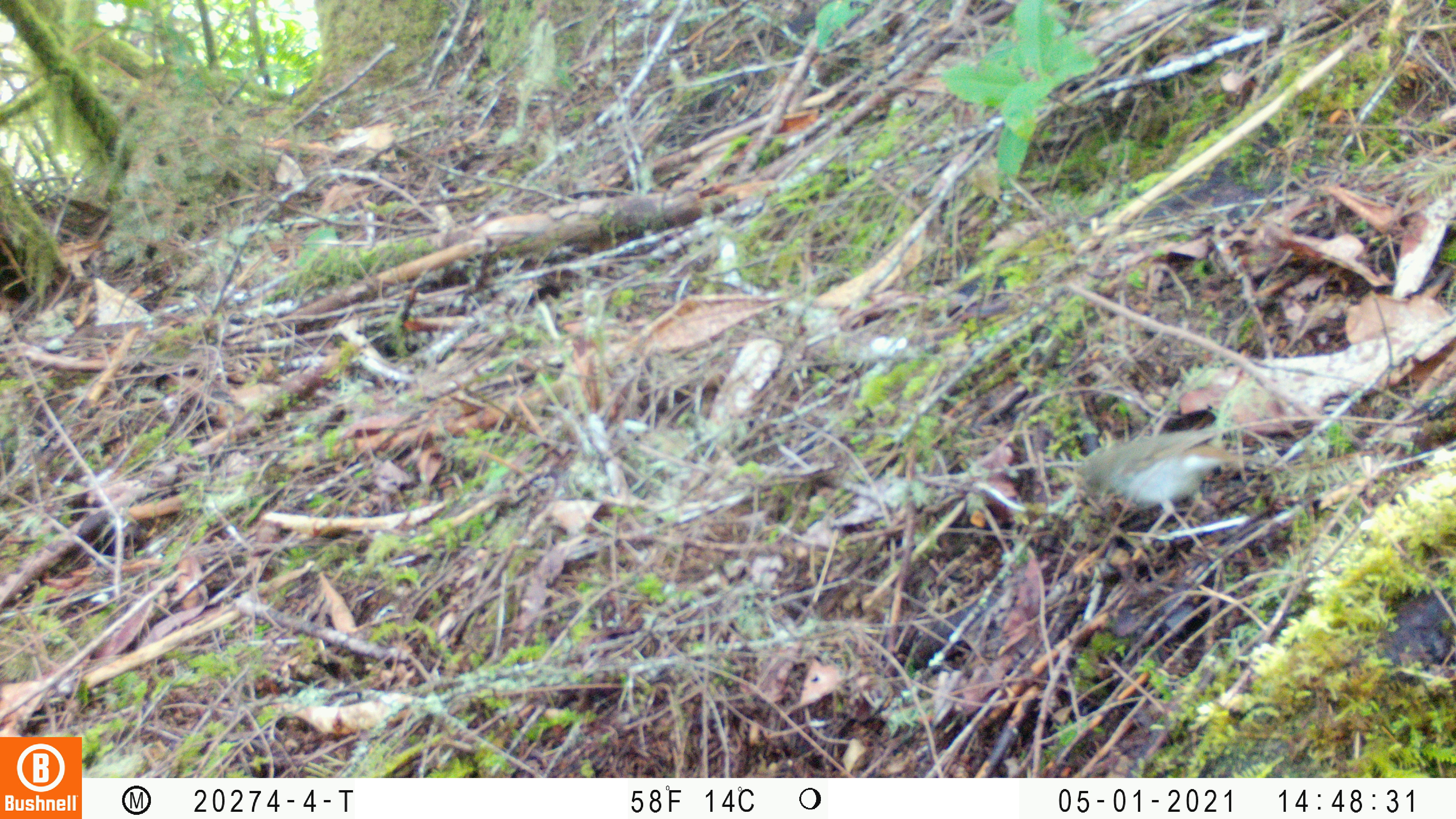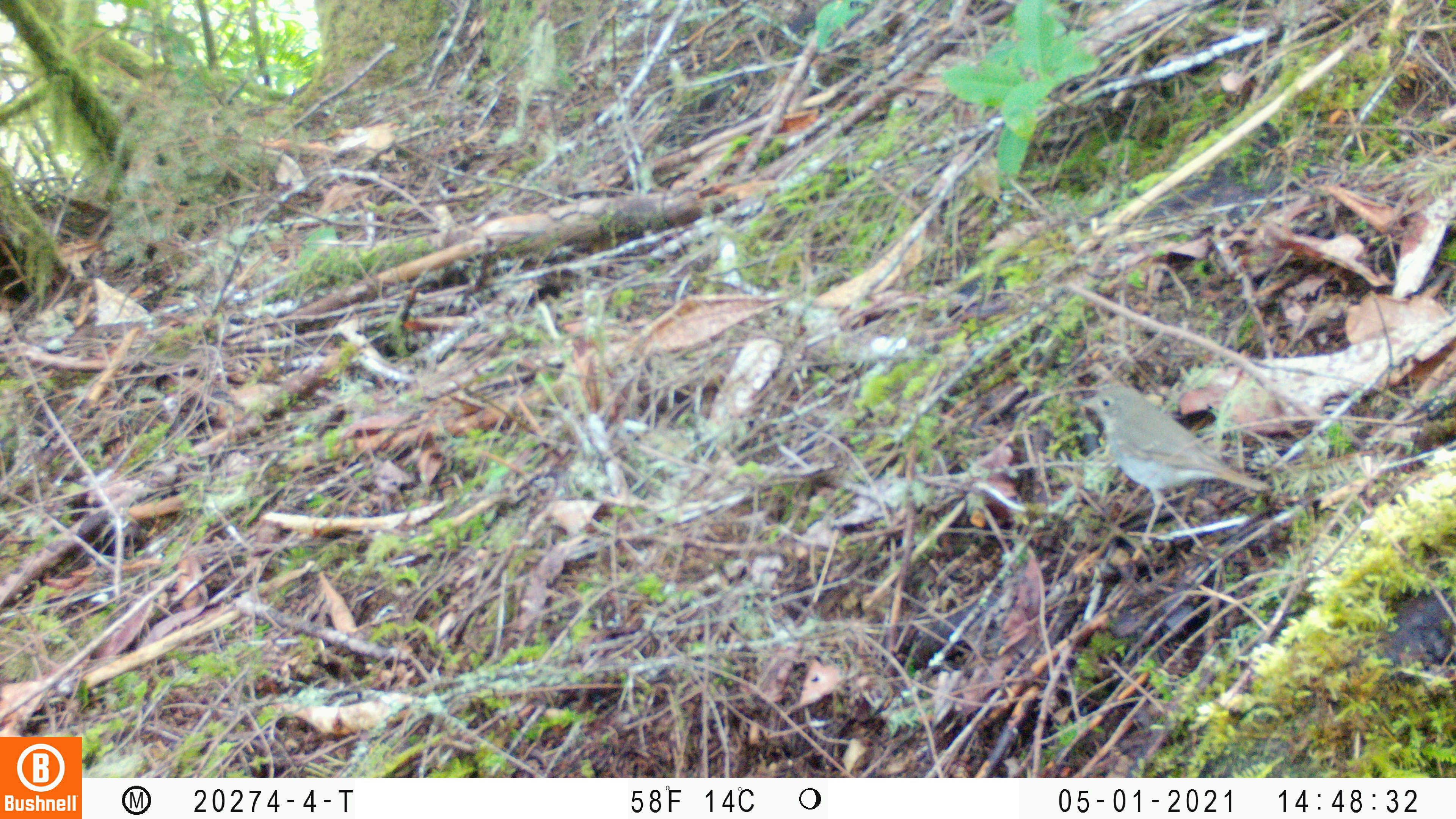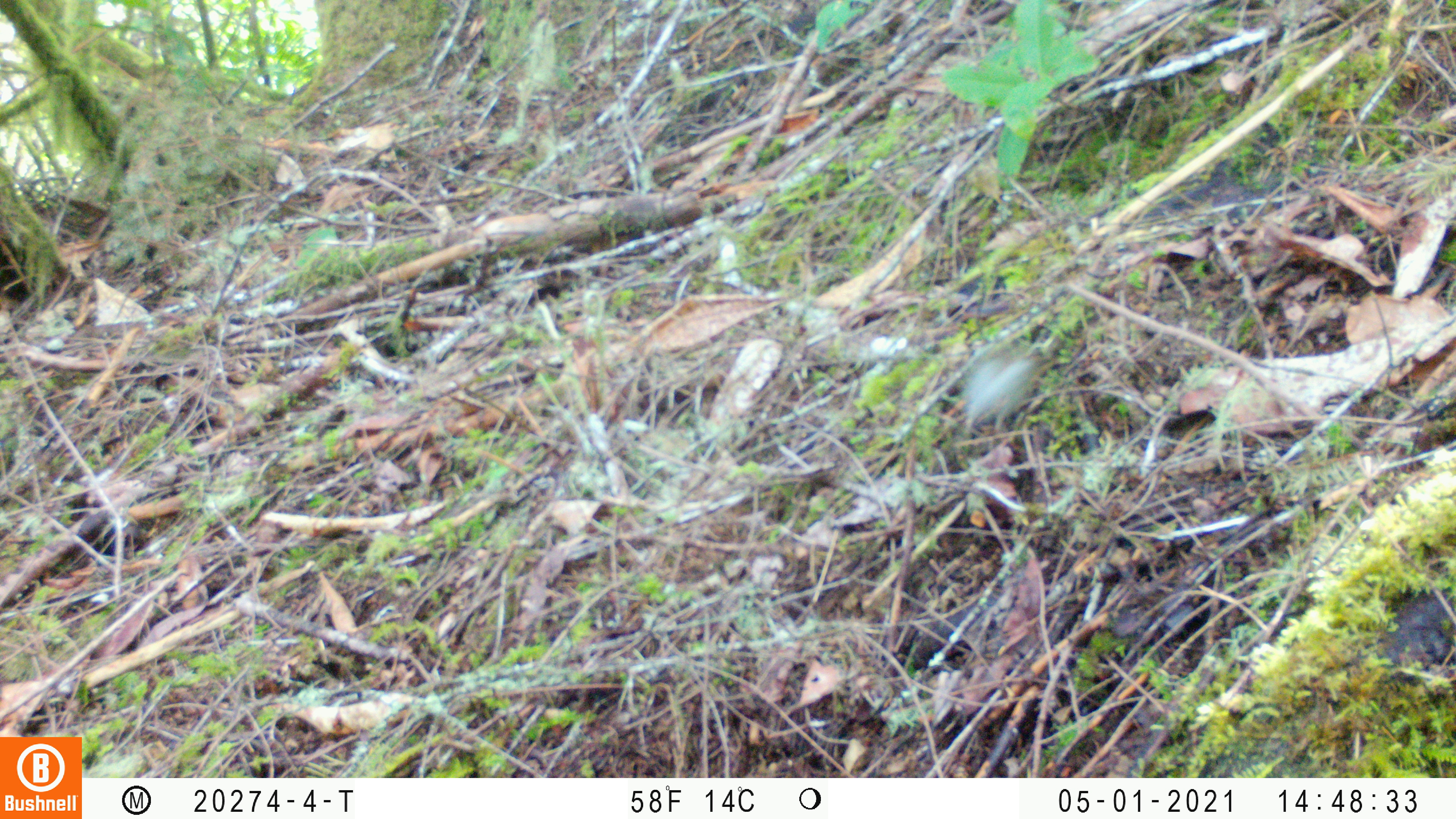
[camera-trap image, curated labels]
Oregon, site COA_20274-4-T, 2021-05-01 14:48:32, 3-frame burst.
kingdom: Animalia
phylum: Chordata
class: Aves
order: Passeriformes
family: Turdidae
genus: Catharus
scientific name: Catharus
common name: brown thrushes and nightingale-thrushes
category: catharus species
Catharus species (brown thrushes and nightingale-thrushes) (Catharus).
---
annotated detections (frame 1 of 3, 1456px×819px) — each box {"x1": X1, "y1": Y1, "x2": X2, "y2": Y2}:
catharus species: {"x1": 1070, "y1": 416, "x2": 1294, "y2": 548}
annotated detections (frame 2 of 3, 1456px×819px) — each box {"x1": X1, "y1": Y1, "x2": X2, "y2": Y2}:
catharus species: {"x1": 1072, "y1": 371, "x2": 1274, "y2": 570}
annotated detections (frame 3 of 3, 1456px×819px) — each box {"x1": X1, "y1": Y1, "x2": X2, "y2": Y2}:
catharus species: {"x1": 953, "y1": 337, "x2": 1044, "y2": 453}